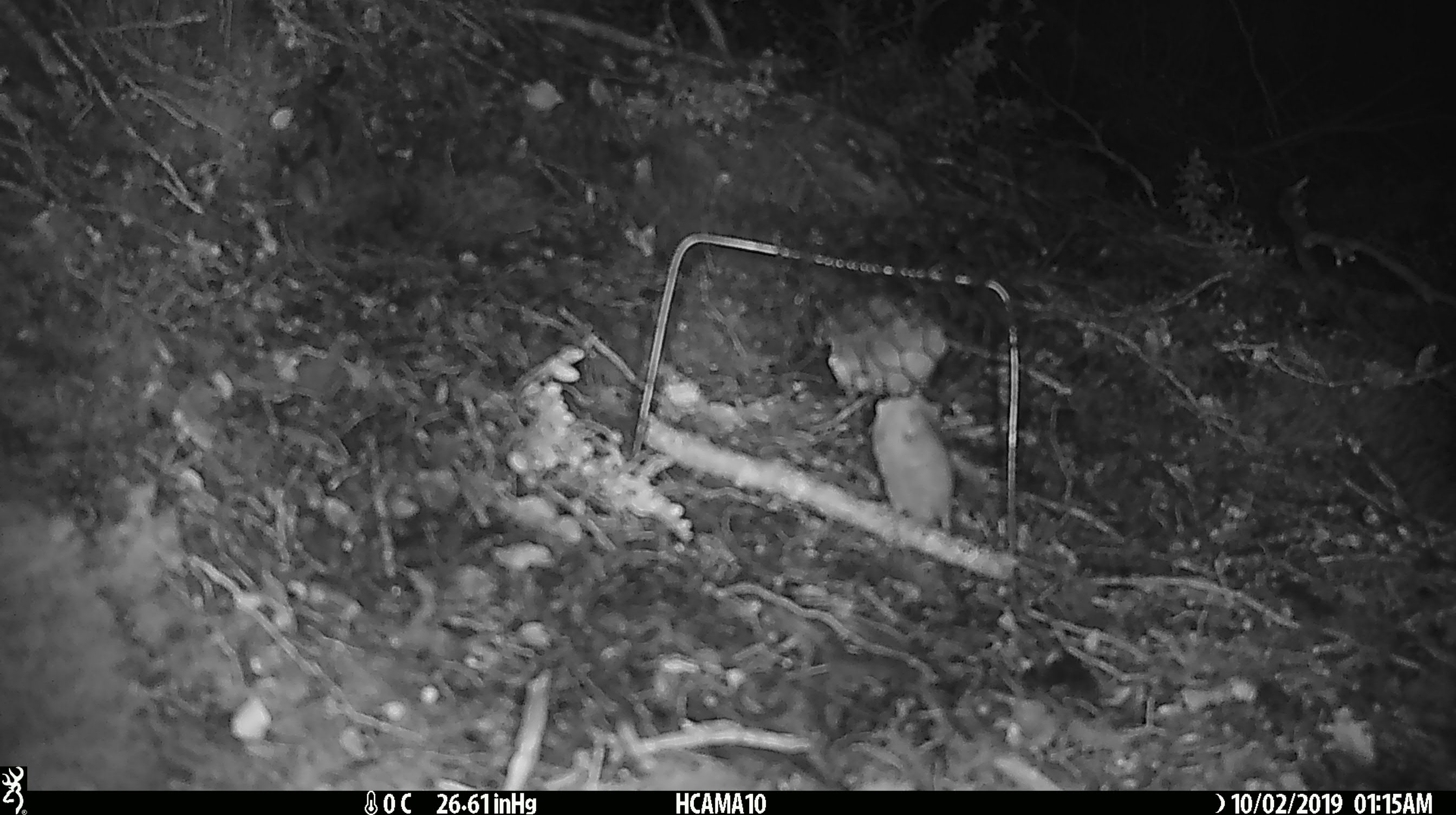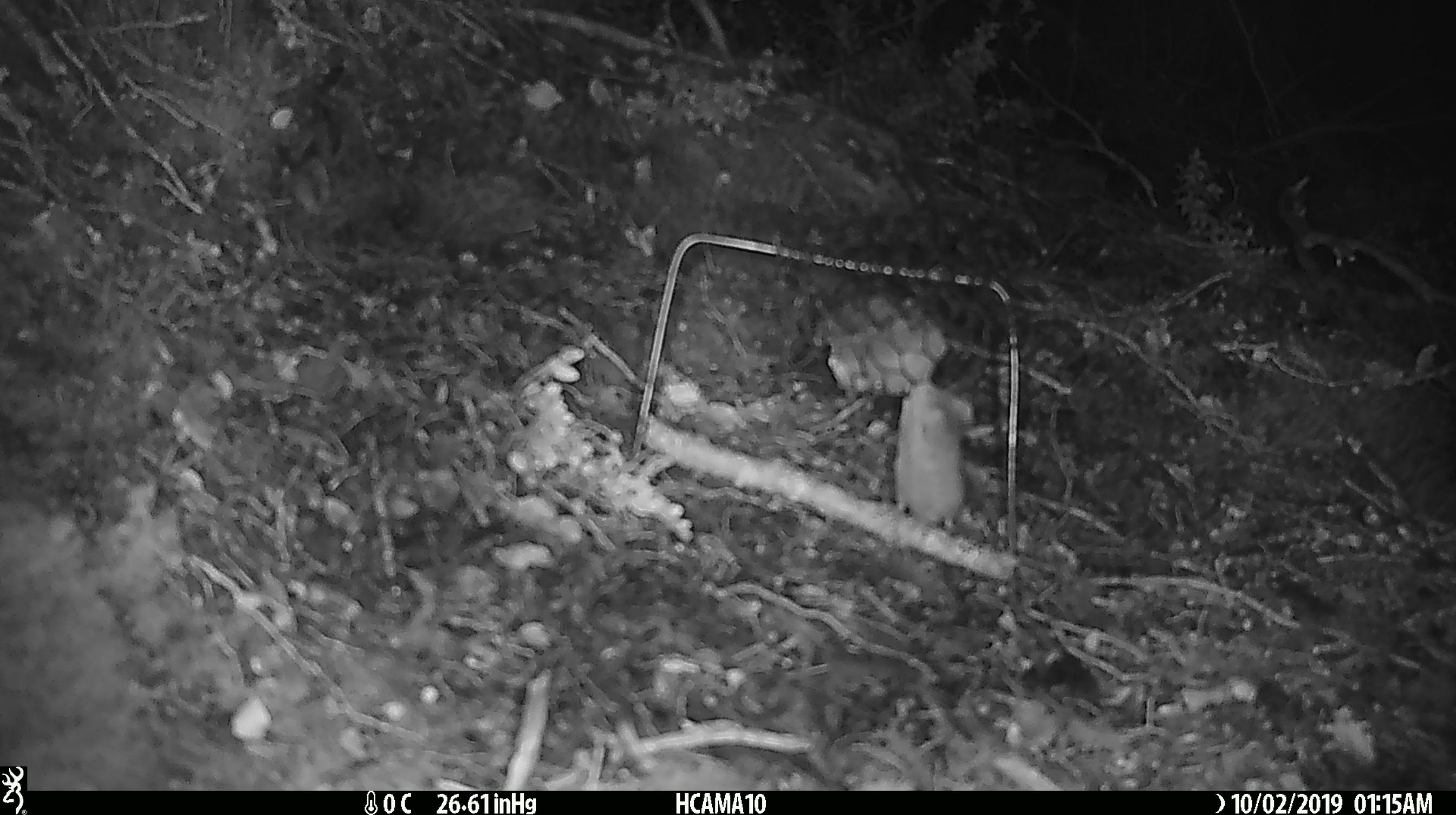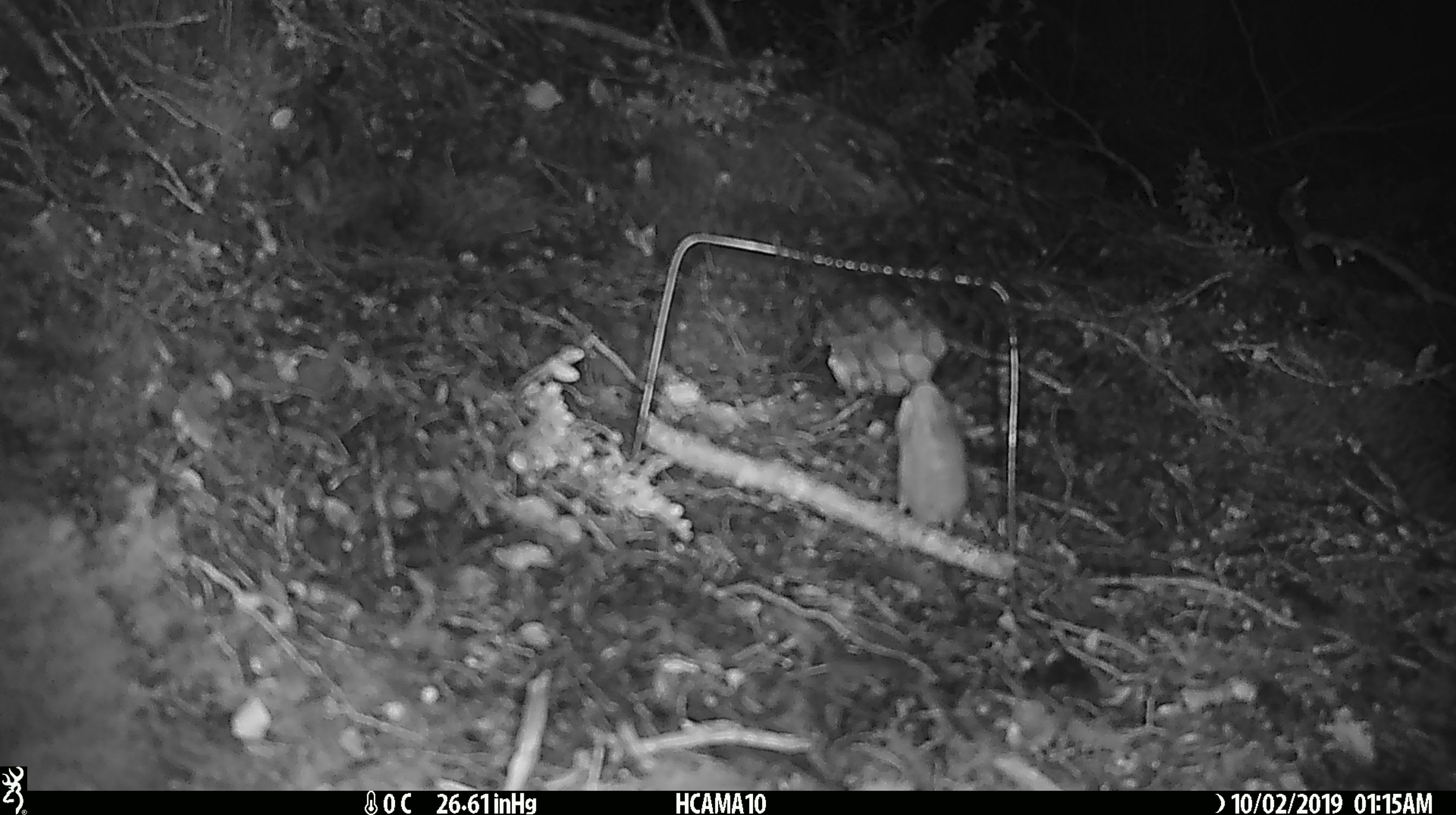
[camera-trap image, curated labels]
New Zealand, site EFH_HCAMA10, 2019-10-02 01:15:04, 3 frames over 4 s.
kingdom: Animalia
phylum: Chordata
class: Mammalia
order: Rodentia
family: Muridae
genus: Mus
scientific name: Mus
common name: mouse